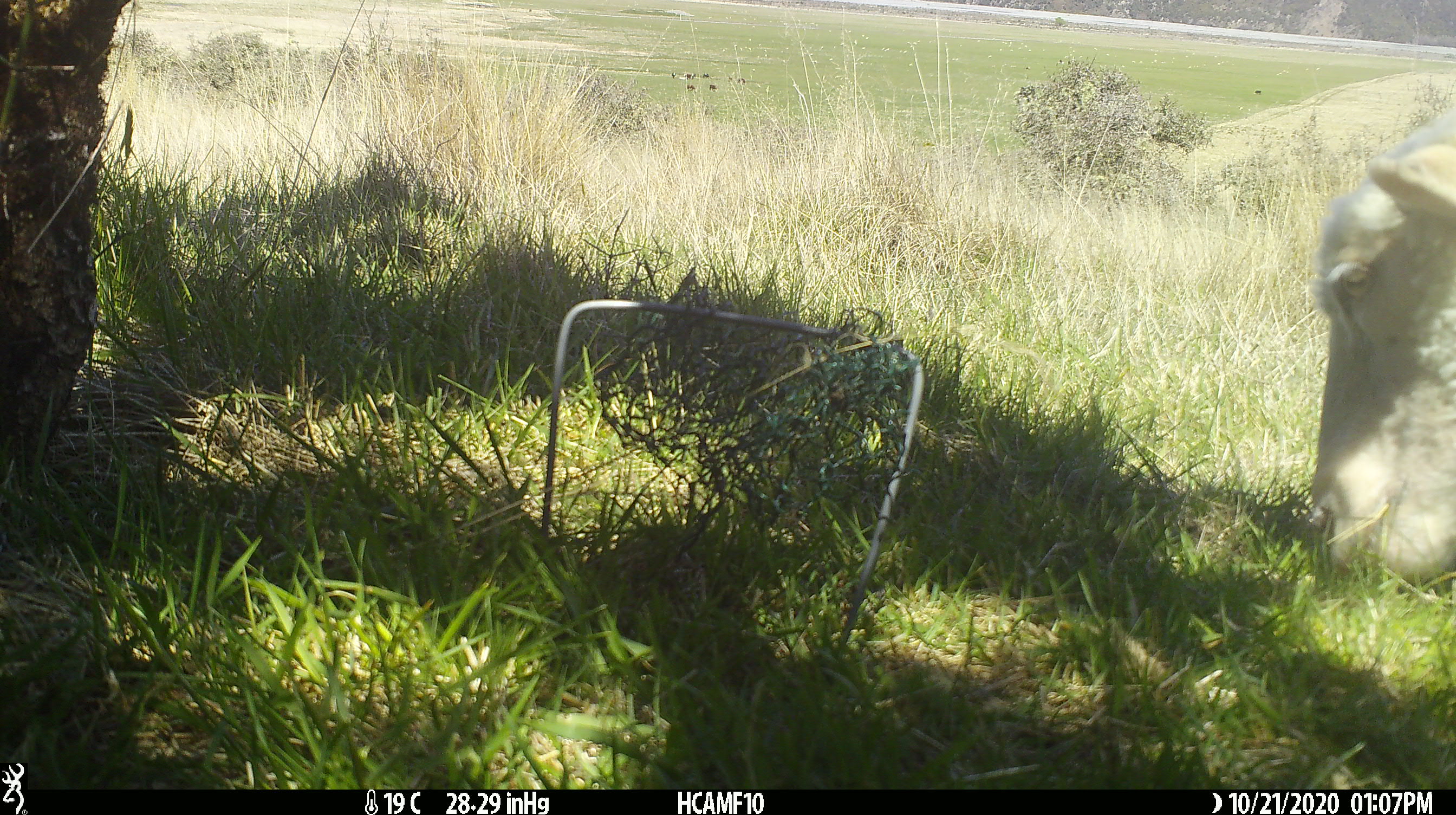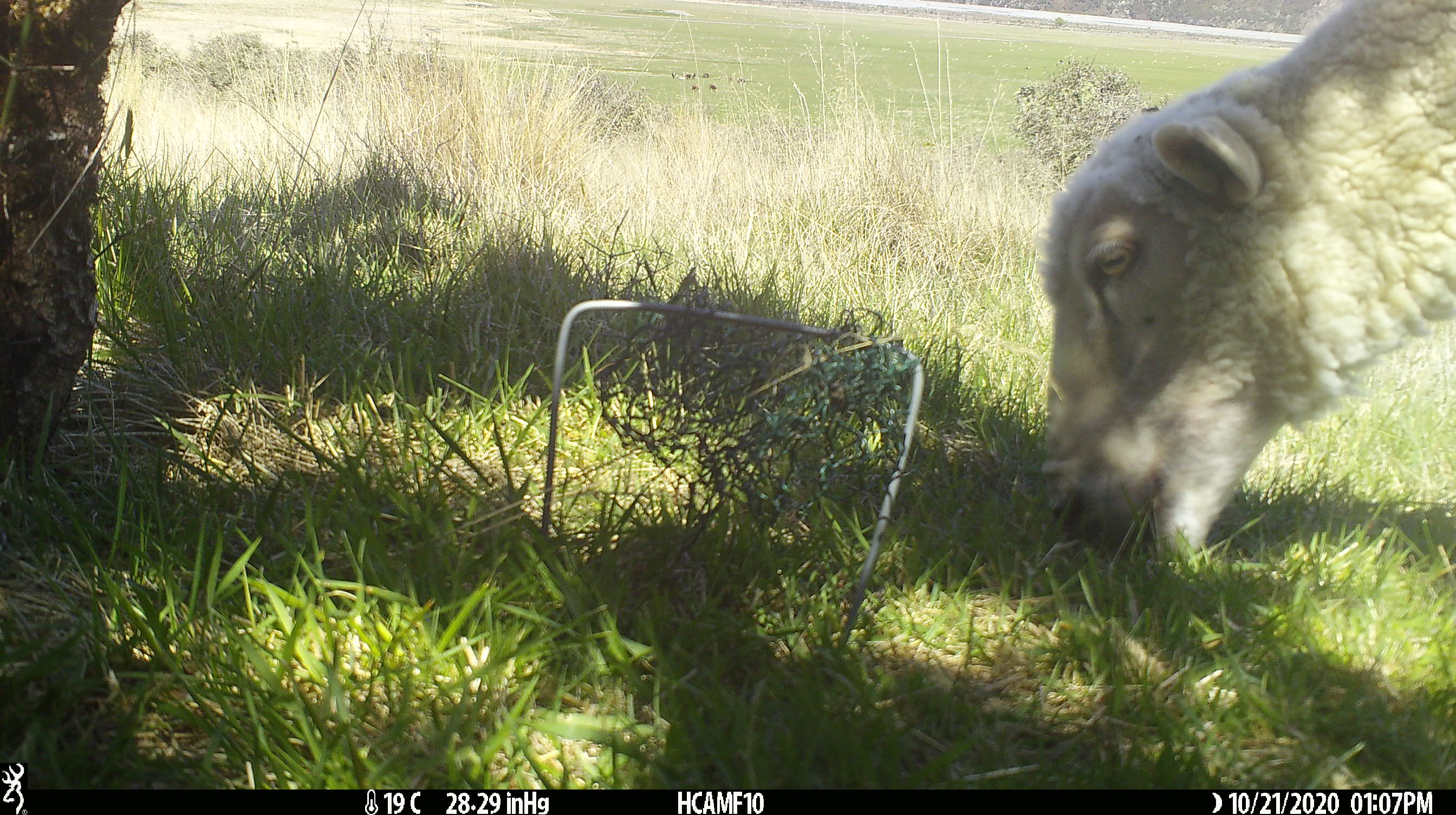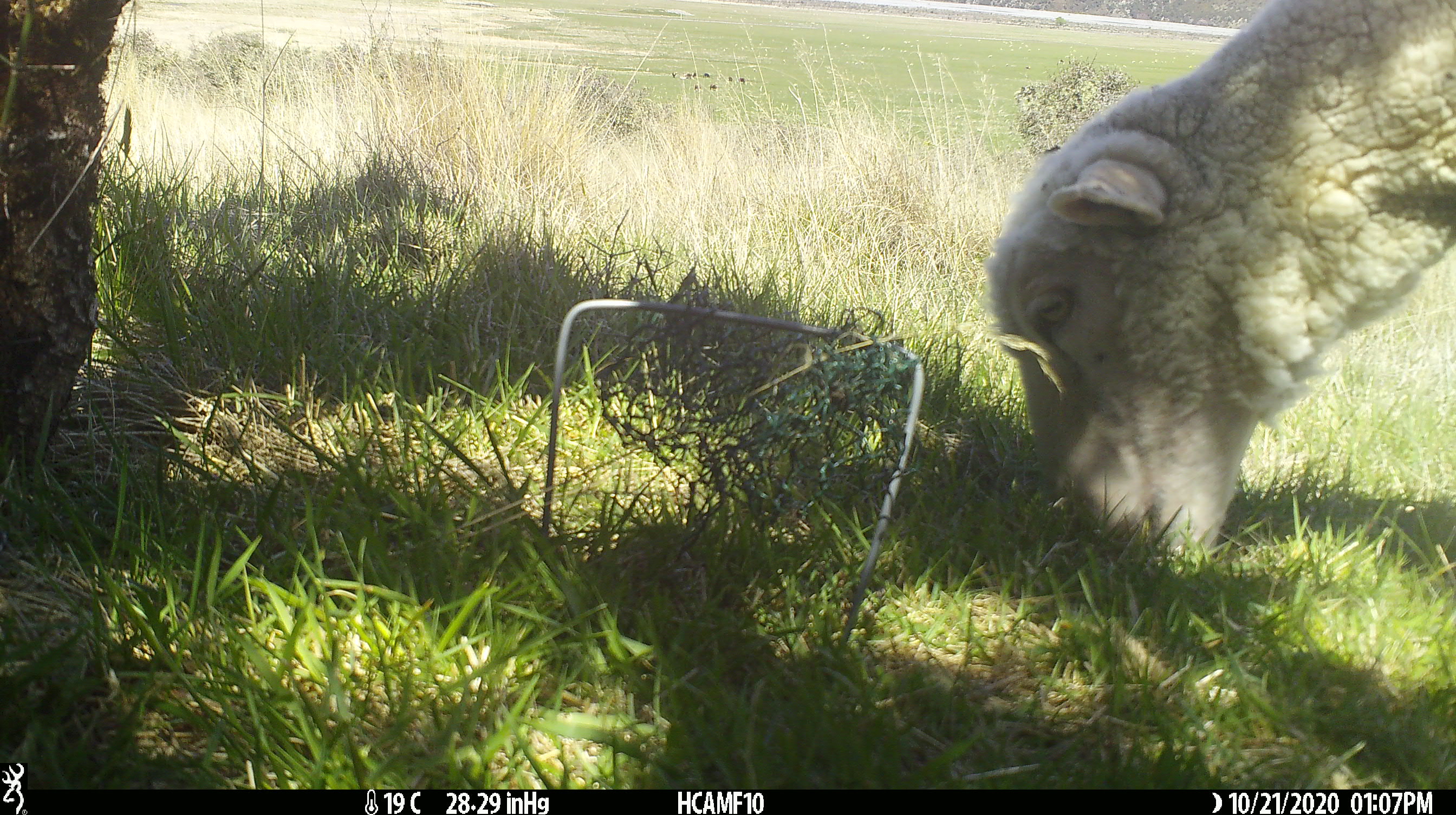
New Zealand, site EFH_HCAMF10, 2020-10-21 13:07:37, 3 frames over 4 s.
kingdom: Animalia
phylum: Chordata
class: Mammalia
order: Artiodactyla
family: Bovidae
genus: Ovis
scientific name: Ovis aries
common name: domestic sheep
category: sheep